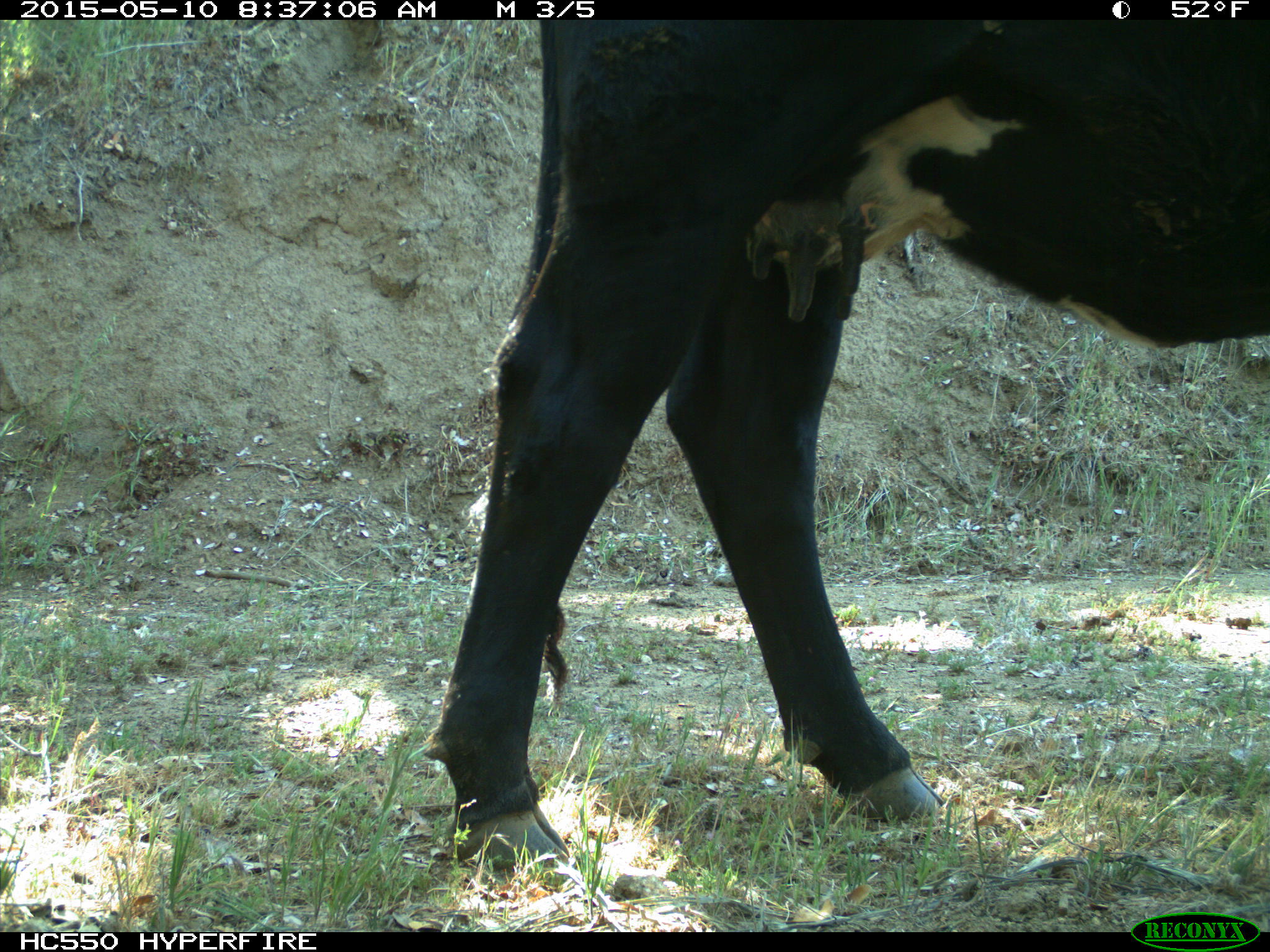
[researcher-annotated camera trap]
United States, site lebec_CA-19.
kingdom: Animalia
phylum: Chordata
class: Mammalia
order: Artiodactyla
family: Bovidae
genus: Bos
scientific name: Bos taurus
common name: domestic cow